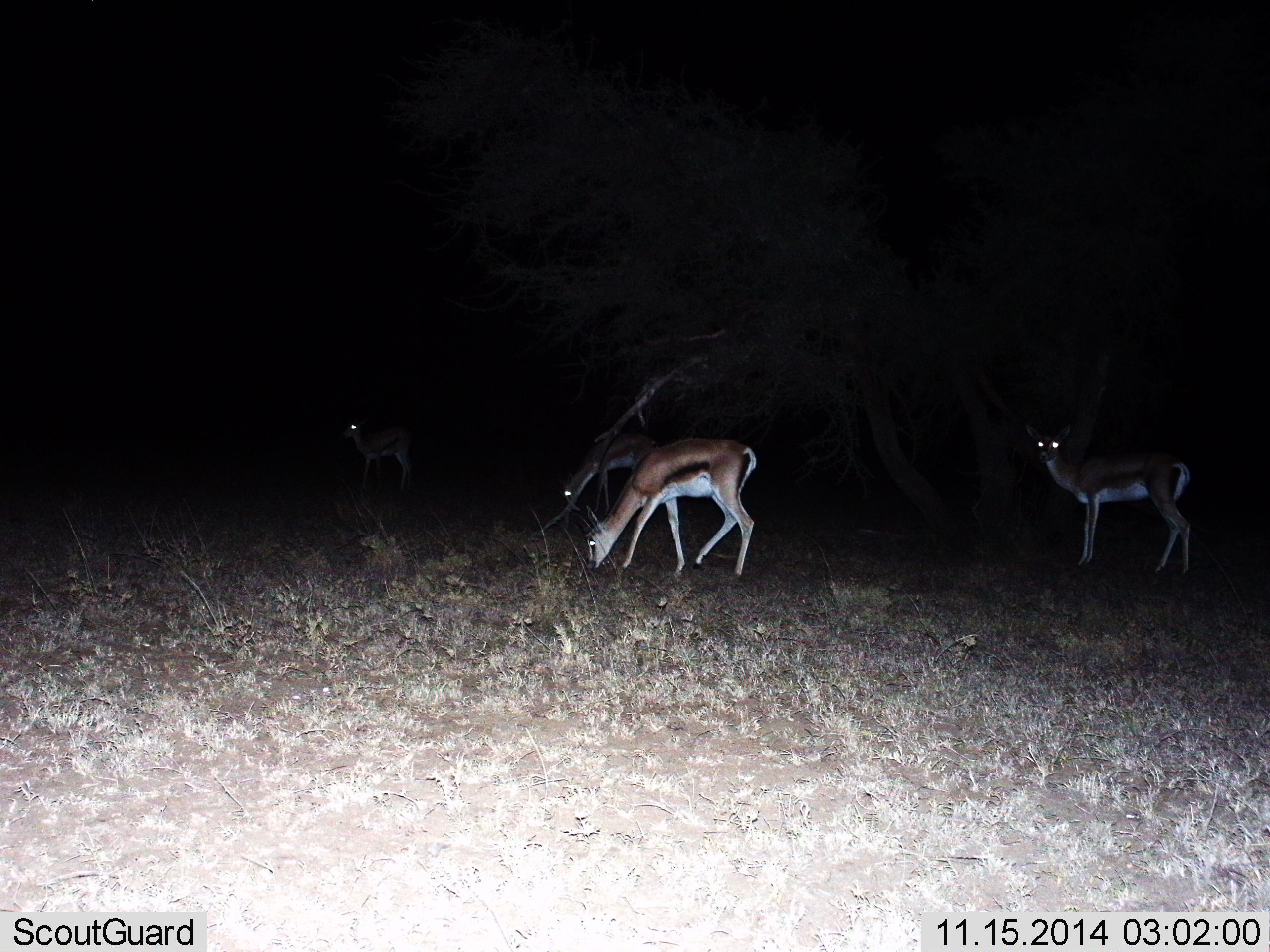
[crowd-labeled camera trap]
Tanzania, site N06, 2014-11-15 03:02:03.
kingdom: Animalia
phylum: Chordata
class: Mammalia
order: Artiodactyla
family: Bovidae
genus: Eudorcas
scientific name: Eudorcas thomsonii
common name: thomson's gazelle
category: gazellethomsons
Gazellethomsons (thomson's gazelle) (Eudorcas thomsonii), count 4. Behavior (volunteer vote fractions): standing 70%, resting 0%, moving 0%, interacting 0%. Young present (vote fraction): 0%. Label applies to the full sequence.